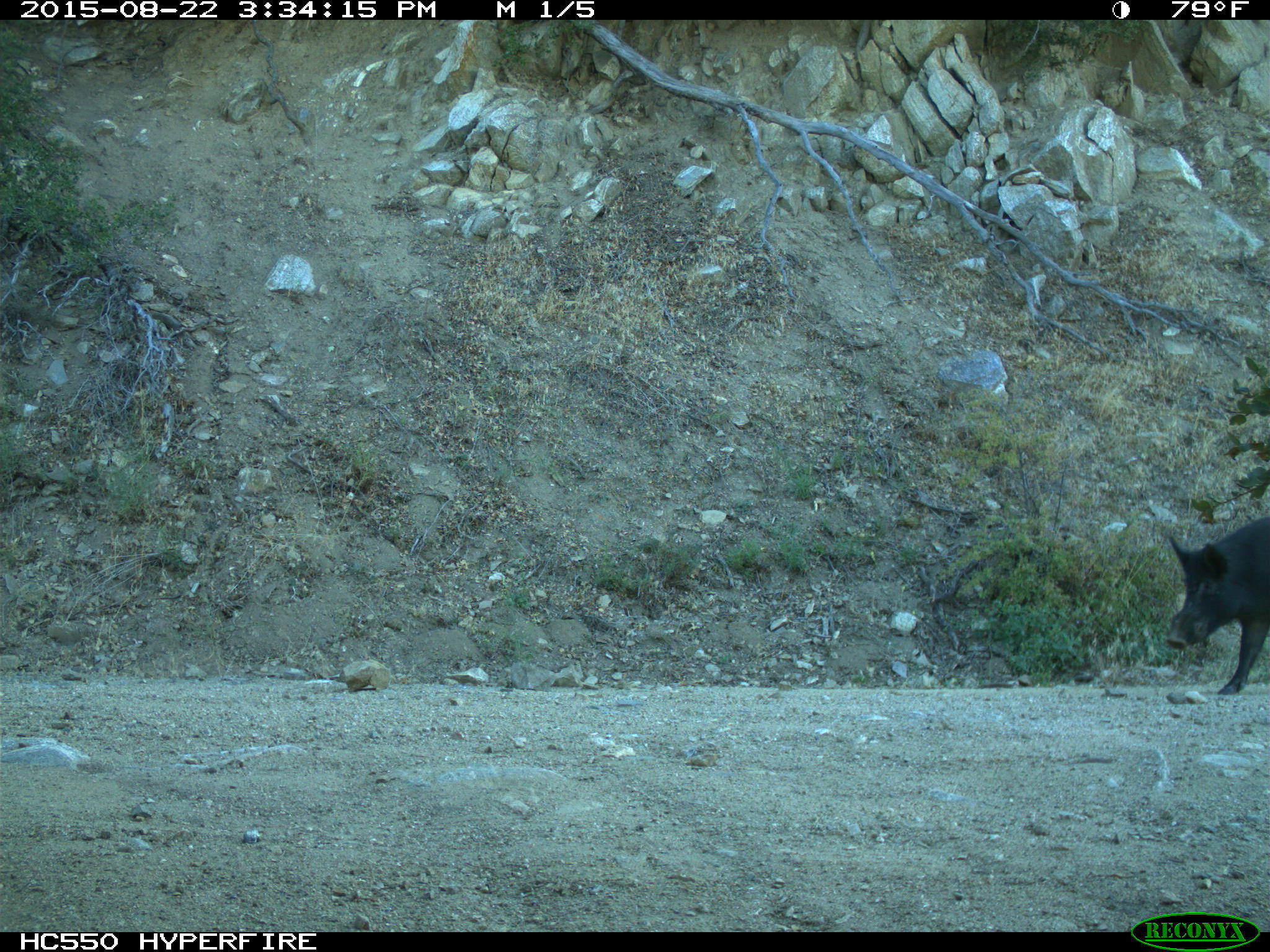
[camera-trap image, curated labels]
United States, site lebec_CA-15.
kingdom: Animalia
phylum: Chordata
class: Mammalia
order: Artiodactyla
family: Suidae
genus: Sus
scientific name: Sus scrofa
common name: wild boar